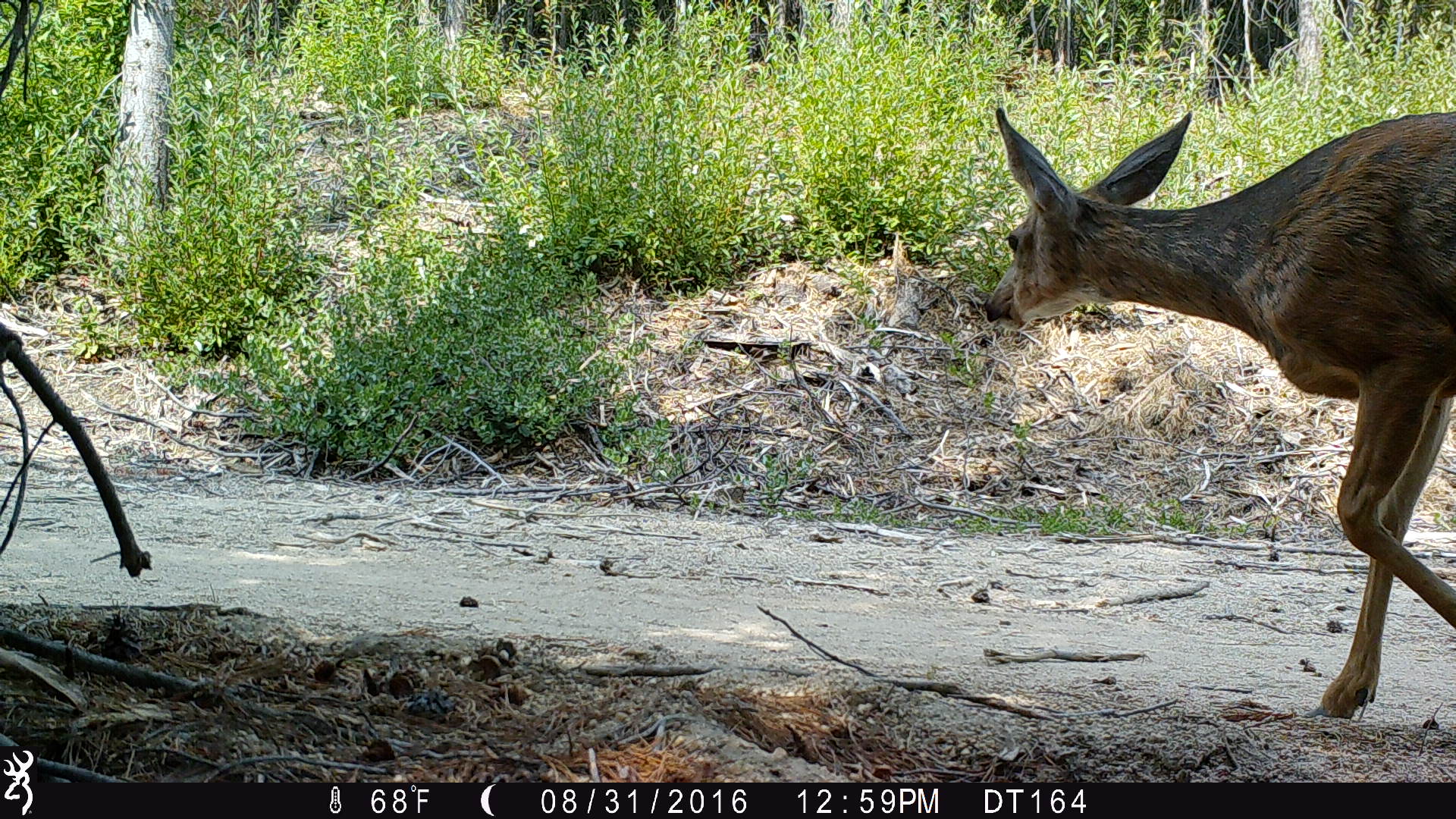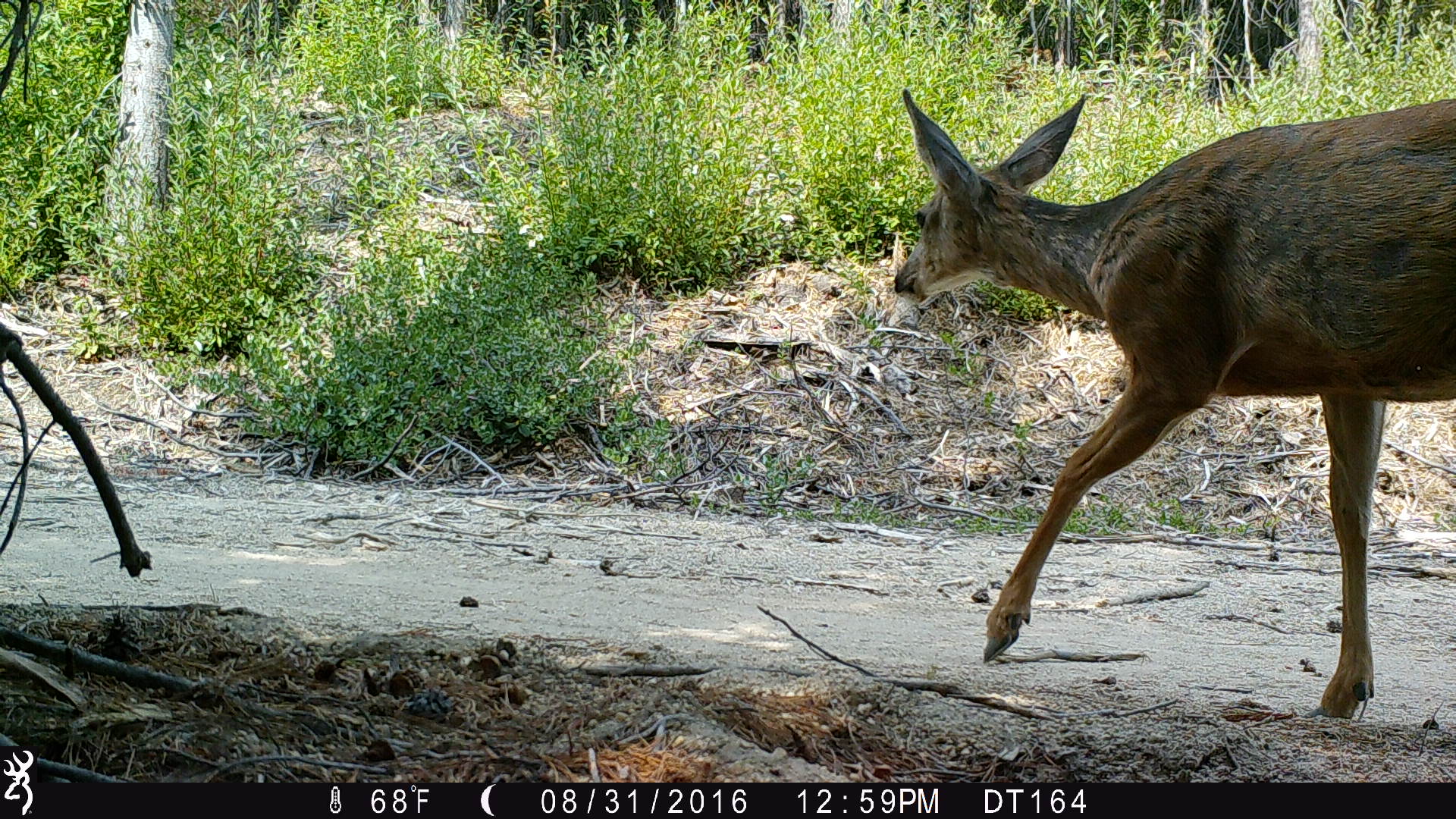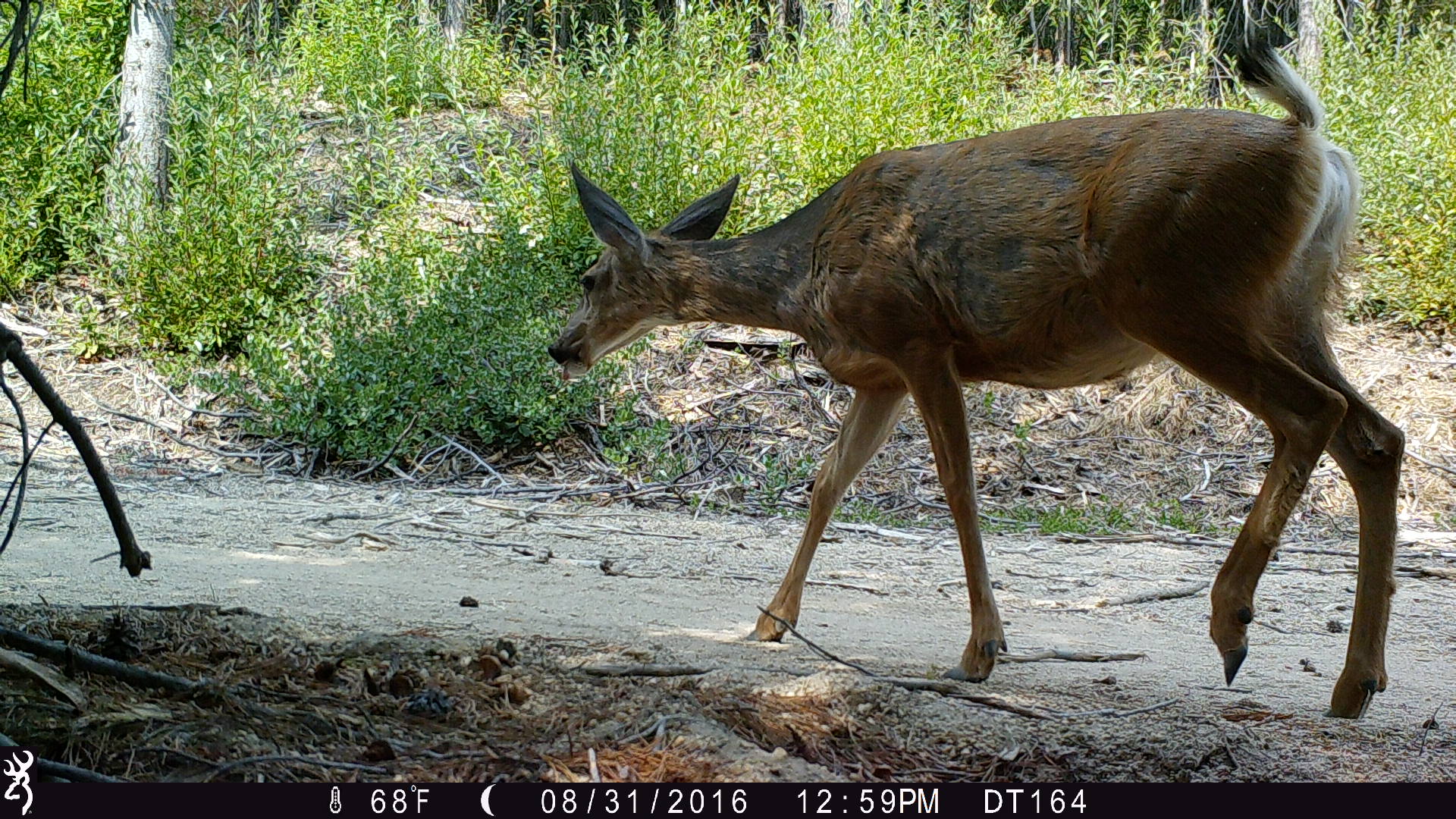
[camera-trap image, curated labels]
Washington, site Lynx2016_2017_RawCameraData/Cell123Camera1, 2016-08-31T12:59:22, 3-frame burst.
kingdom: Animalia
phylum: Chordata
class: Mammalia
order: Artiodactyla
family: Cervidae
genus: Odocoileus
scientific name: Odocoileus hemionus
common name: mule deer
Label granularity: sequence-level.